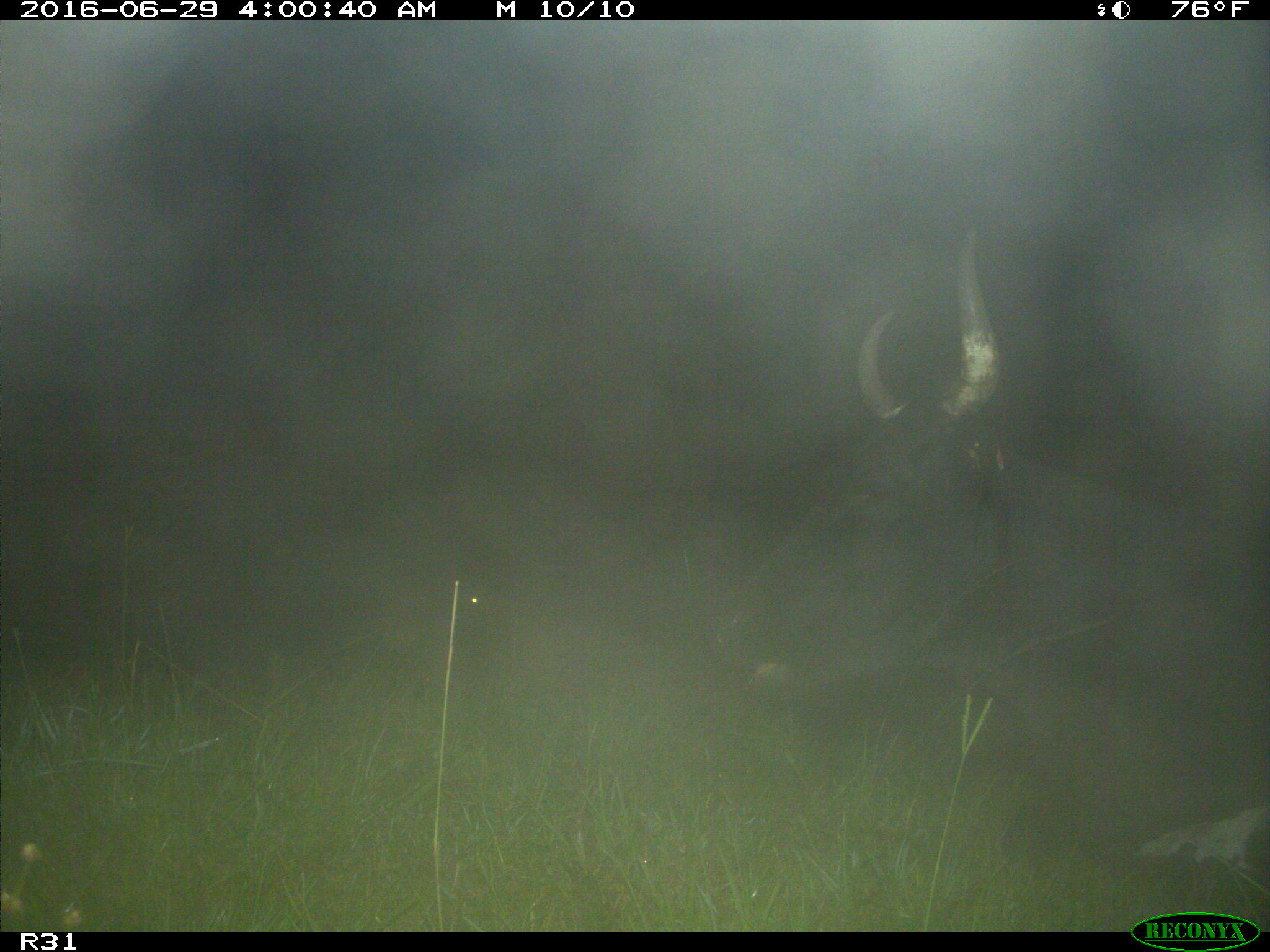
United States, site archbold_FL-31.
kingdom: Animalia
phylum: Chordata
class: Mammalia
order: Artiodactyla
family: Bovidae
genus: Bos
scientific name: Bos taurus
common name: domestic cow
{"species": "Bos taurus (domestic cow)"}